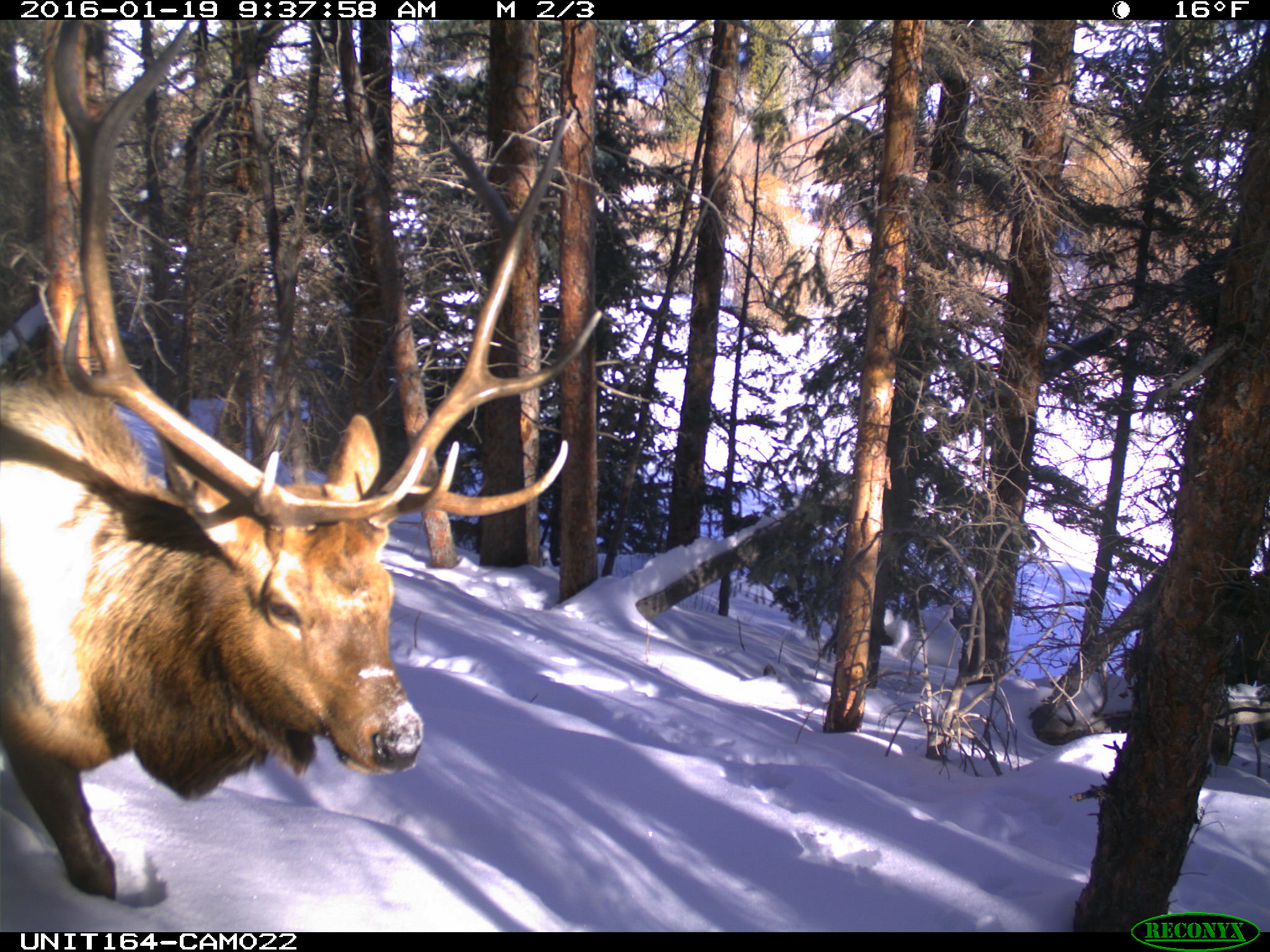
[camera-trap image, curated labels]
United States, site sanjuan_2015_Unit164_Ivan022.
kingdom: Animalia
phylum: Chordata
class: Mammalia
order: Artiodactyla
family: Cervidae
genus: Cervus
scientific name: Cervus elaphus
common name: red deer